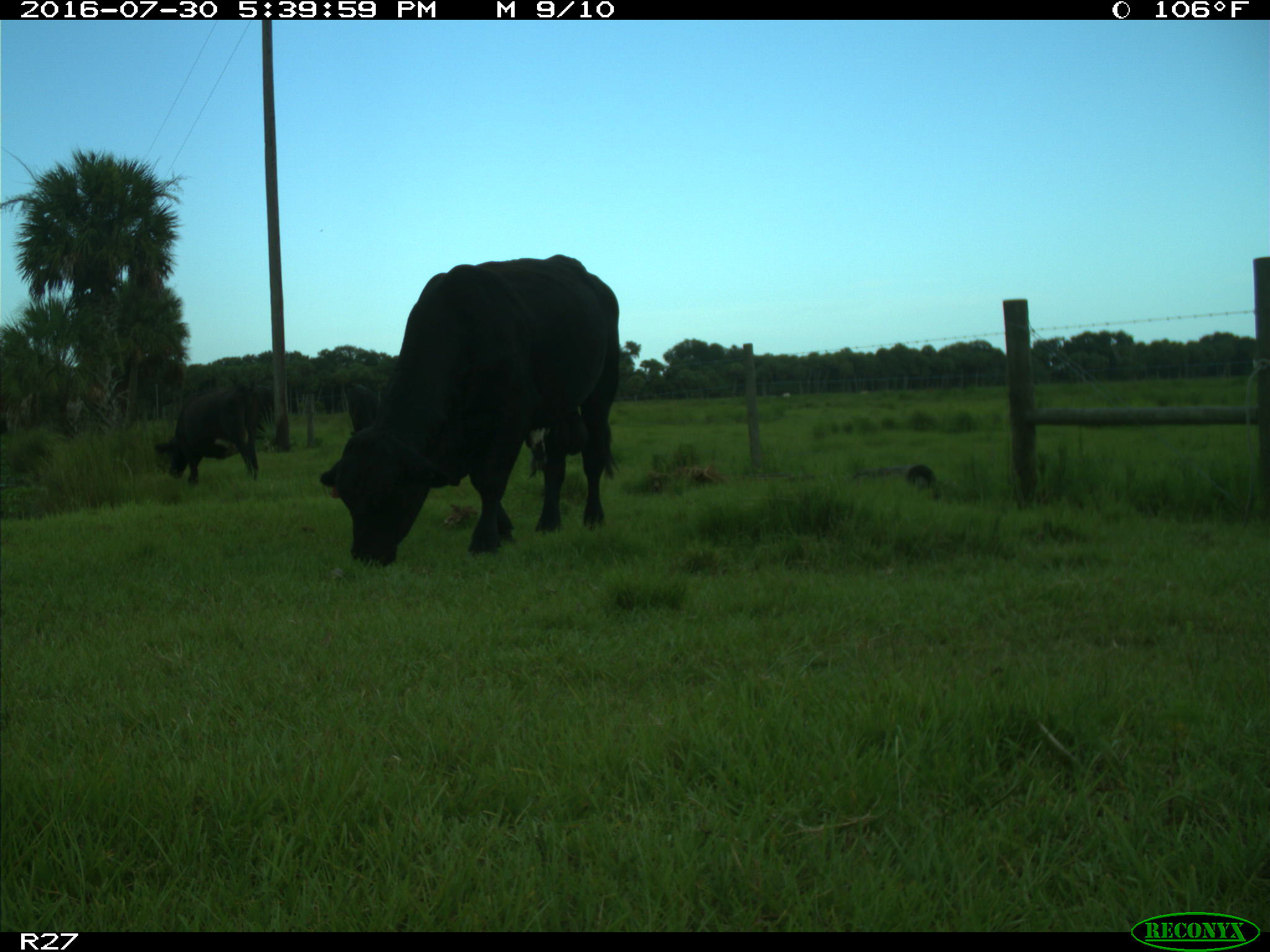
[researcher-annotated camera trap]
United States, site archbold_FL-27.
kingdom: Animalia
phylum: Chordata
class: Mammalia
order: Artiodactyla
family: Bovidae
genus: Bos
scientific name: Bos taurus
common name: domestic cow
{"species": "Bos taurus (domestic cow)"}